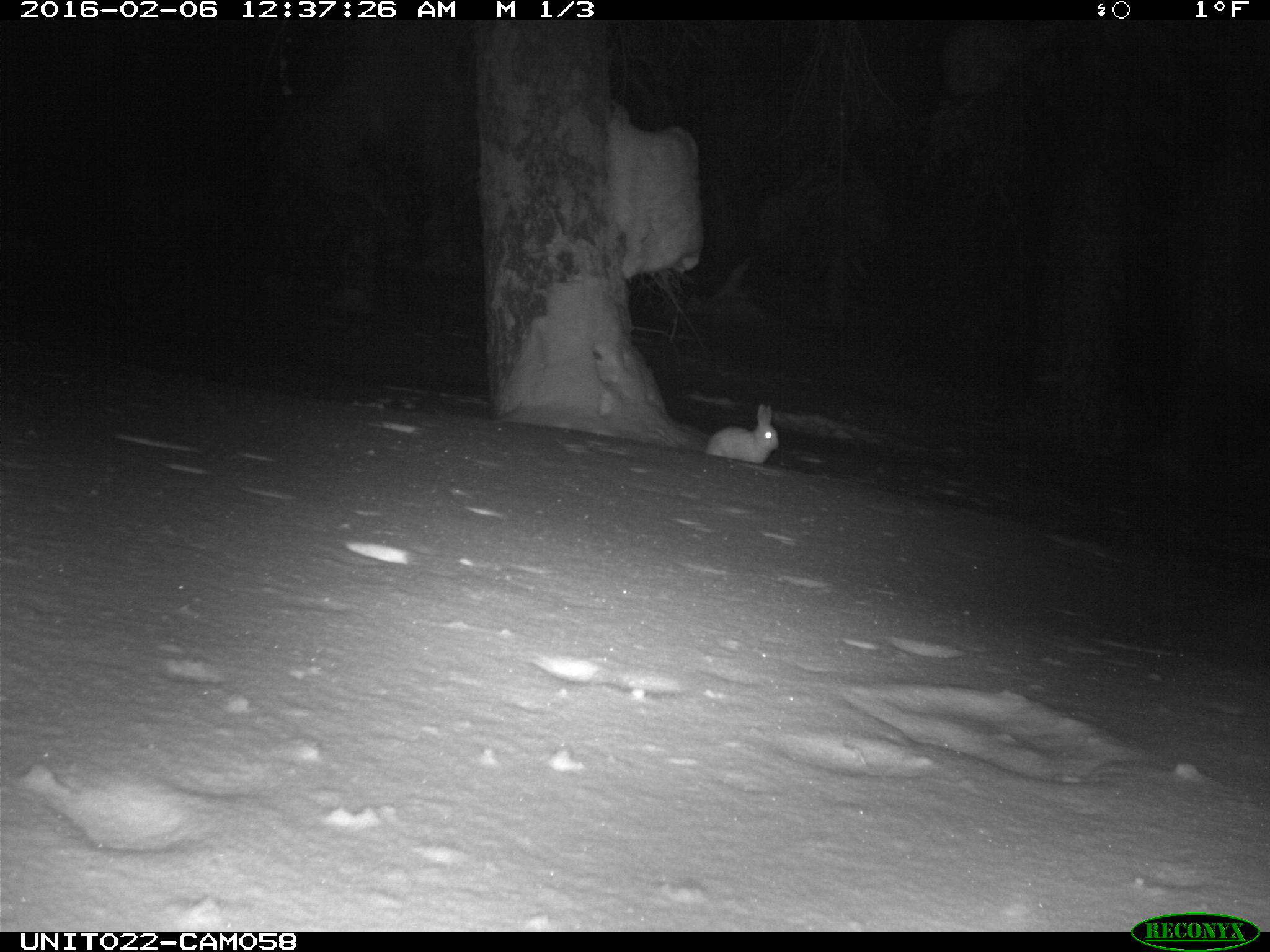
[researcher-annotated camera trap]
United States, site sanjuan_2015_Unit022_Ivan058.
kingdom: Animalia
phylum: Chordata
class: Mammalia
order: Lagomorpha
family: Leporidae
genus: Lepus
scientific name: Lepus americanus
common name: snowshoe hare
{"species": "Lepus americanus (snowshoe hare)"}